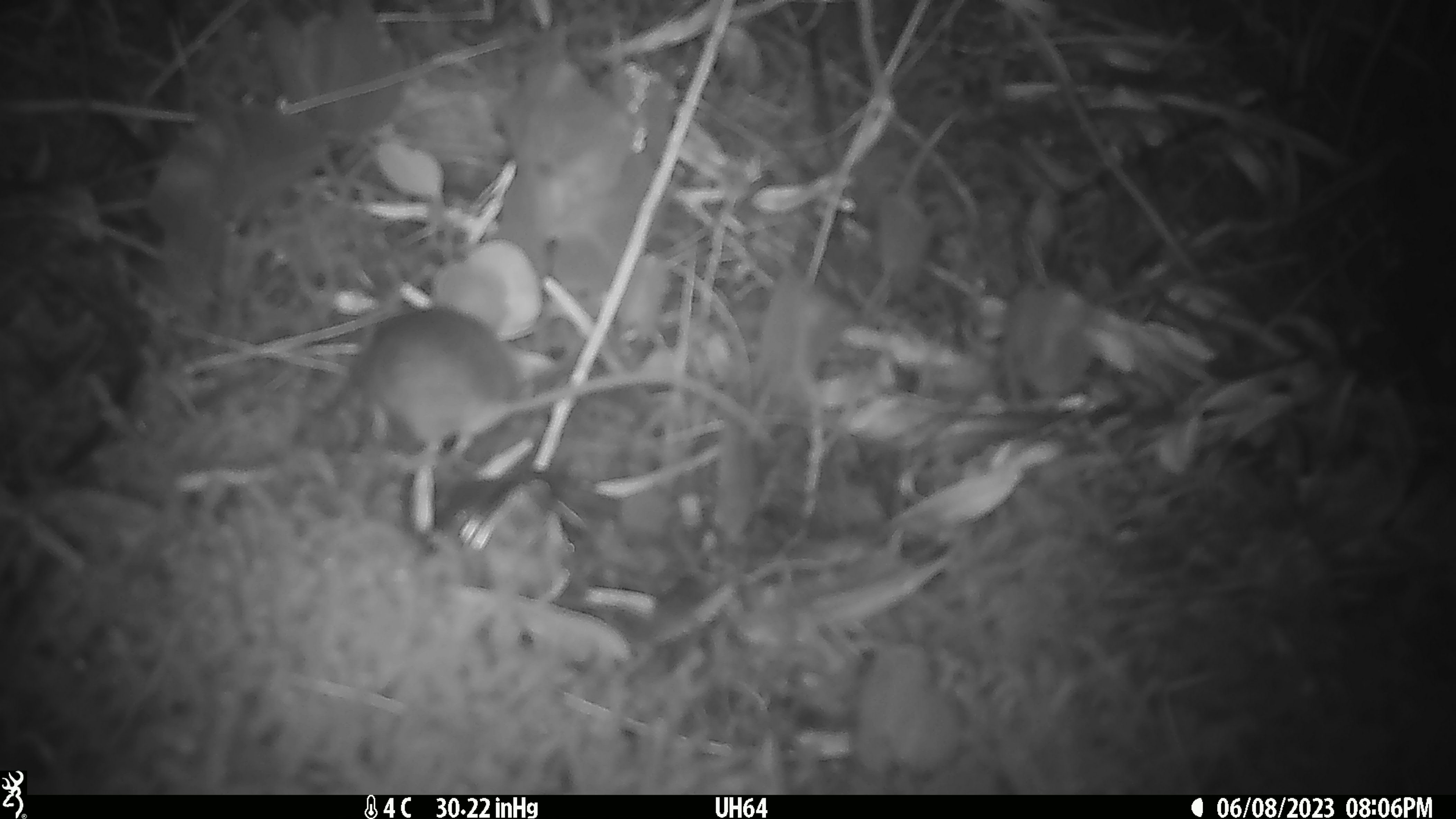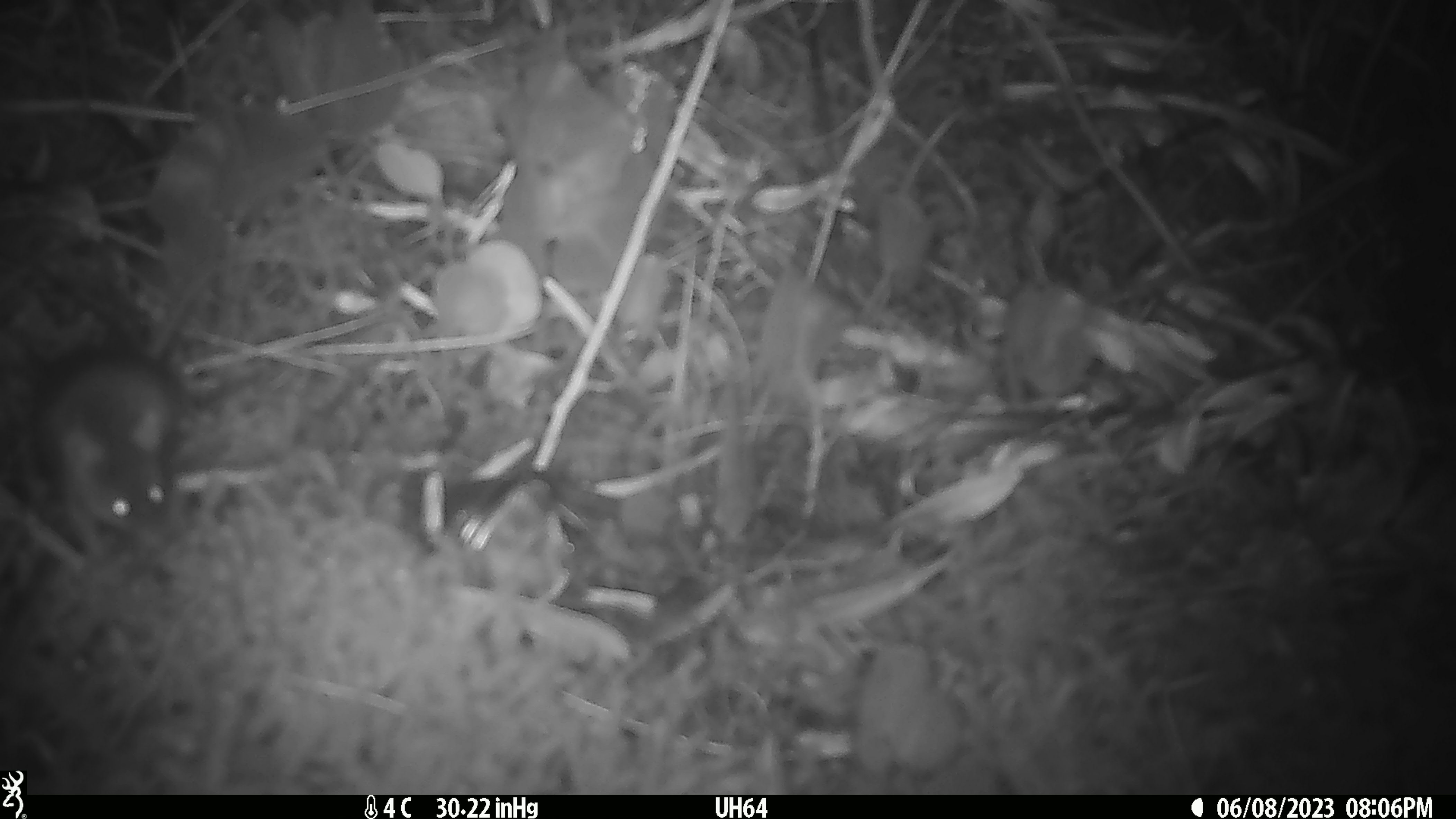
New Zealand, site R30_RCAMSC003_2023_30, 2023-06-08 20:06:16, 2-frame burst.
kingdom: Animalia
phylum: Chordata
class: Mammalia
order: Rodentia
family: Muridae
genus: Mus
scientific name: Mus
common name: mouse